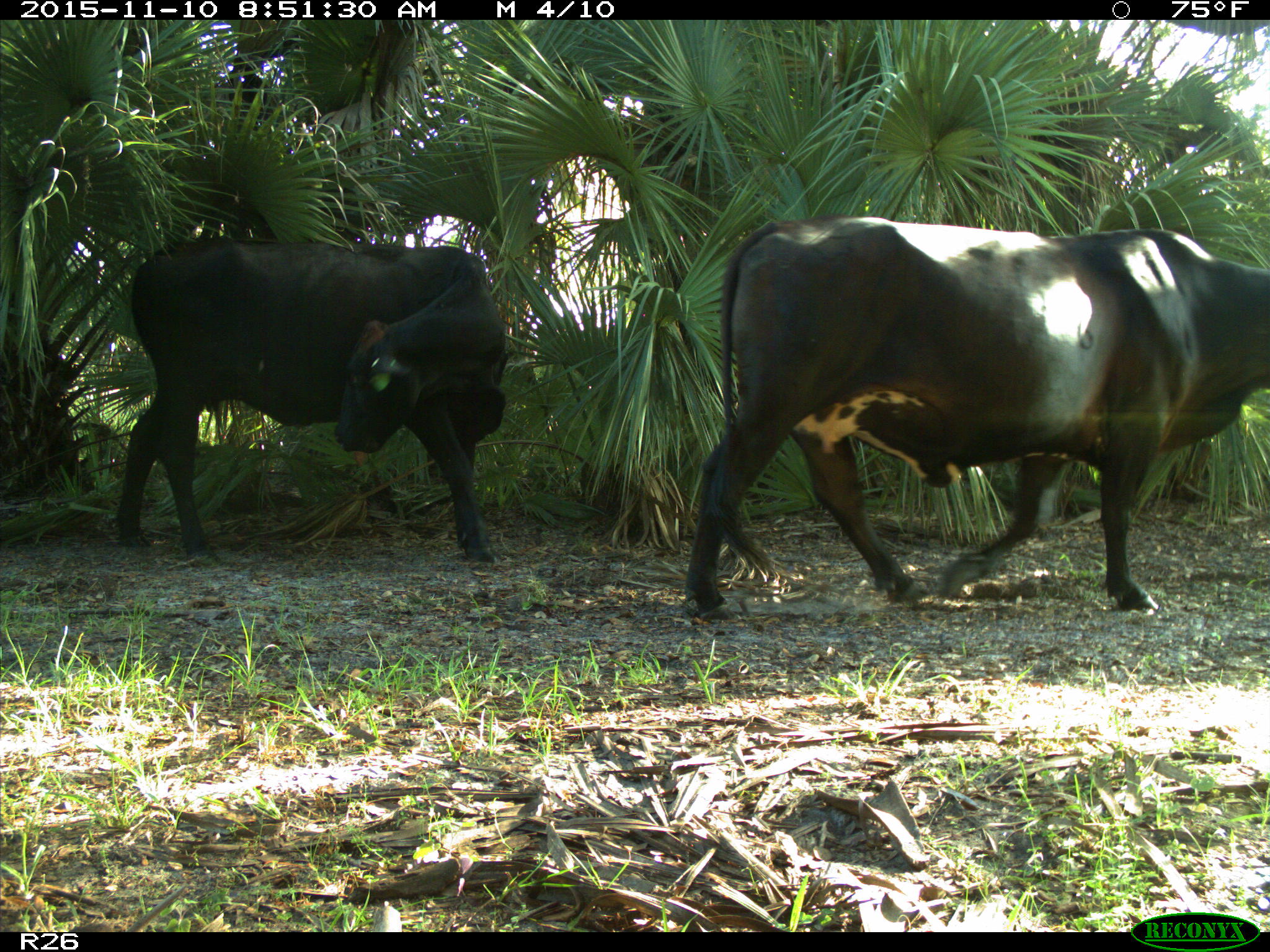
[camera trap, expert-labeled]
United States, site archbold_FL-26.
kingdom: Animalia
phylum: Chordata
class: Mammalia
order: Artiodactyla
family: Bovidae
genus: Bos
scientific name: Bos taurus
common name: domestic cow